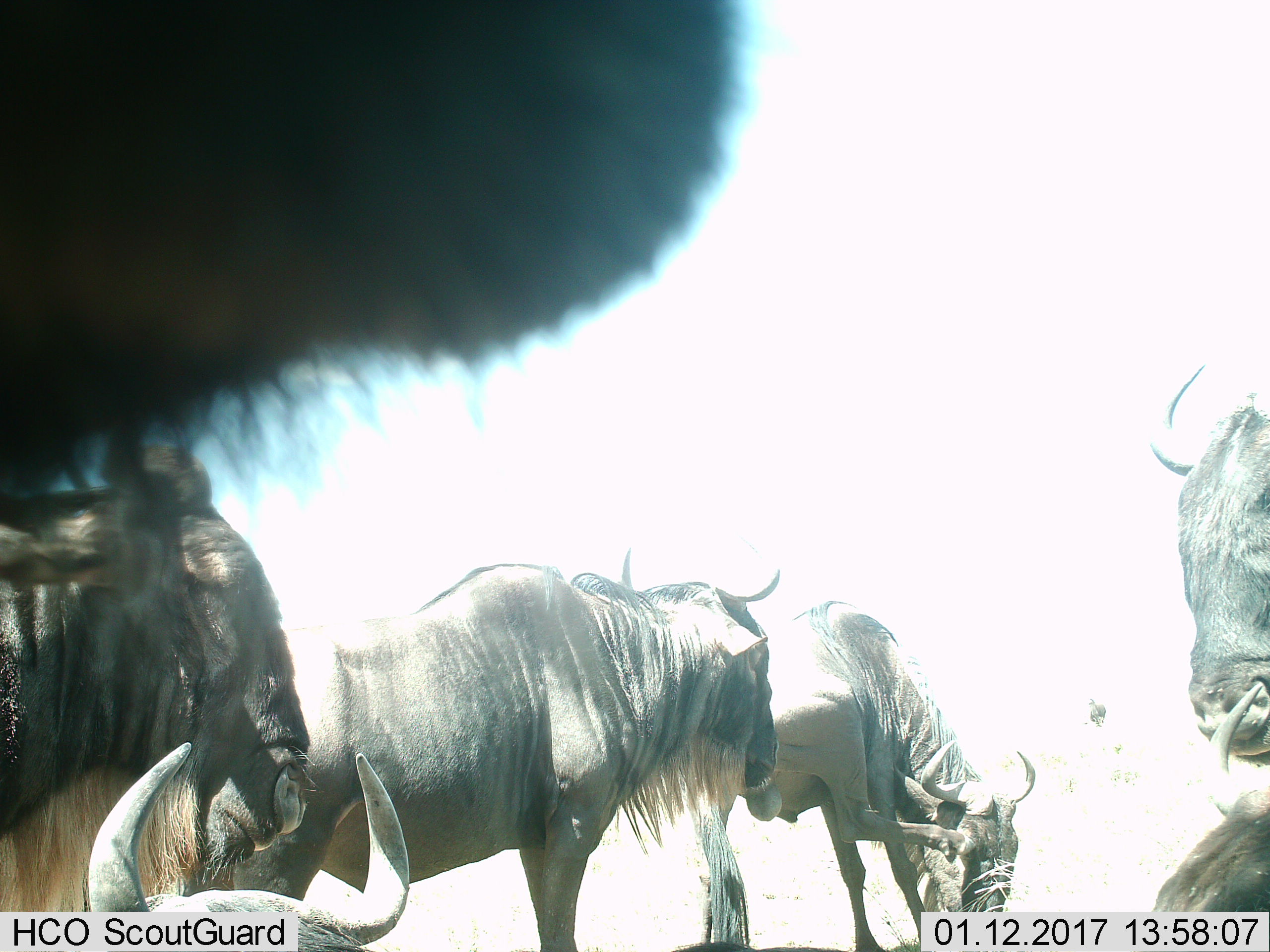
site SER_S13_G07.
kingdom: Animalia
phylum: Chordata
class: Mammalia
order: Artiodactyla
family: Bovidae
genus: Connochaetes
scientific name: Connochaetes taurinus taurinus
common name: blue wildebeest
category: wildebeestblue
Wildebeestblue (blue wildebeest) (Connochaetes taurinus taurinus), count 7. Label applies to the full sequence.